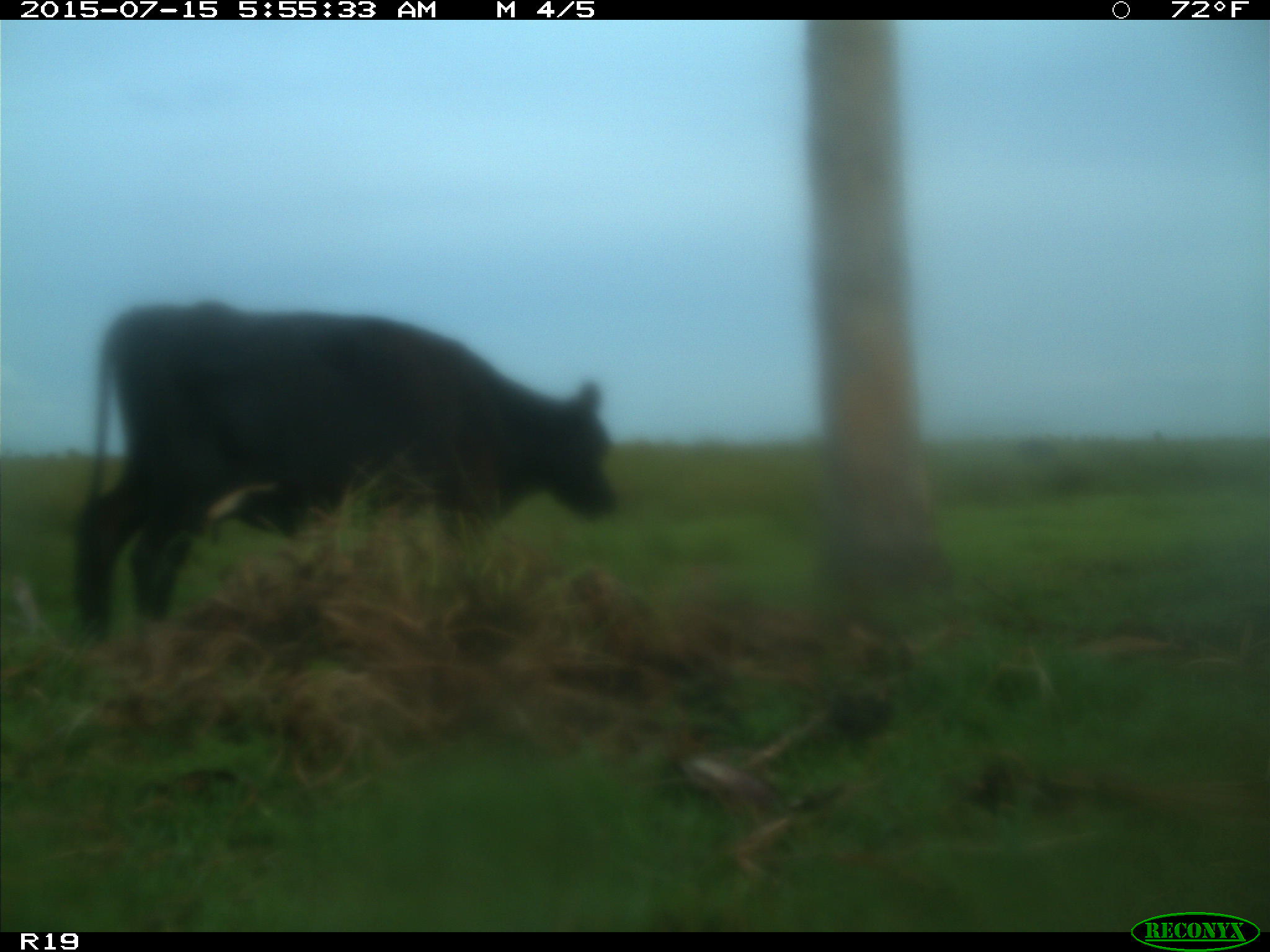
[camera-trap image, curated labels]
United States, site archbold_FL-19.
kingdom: Animalia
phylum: Chordata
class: Mammalia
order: Artiodactyla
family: Bovidae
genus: Bos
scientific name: Bos taurus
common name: domestic cow